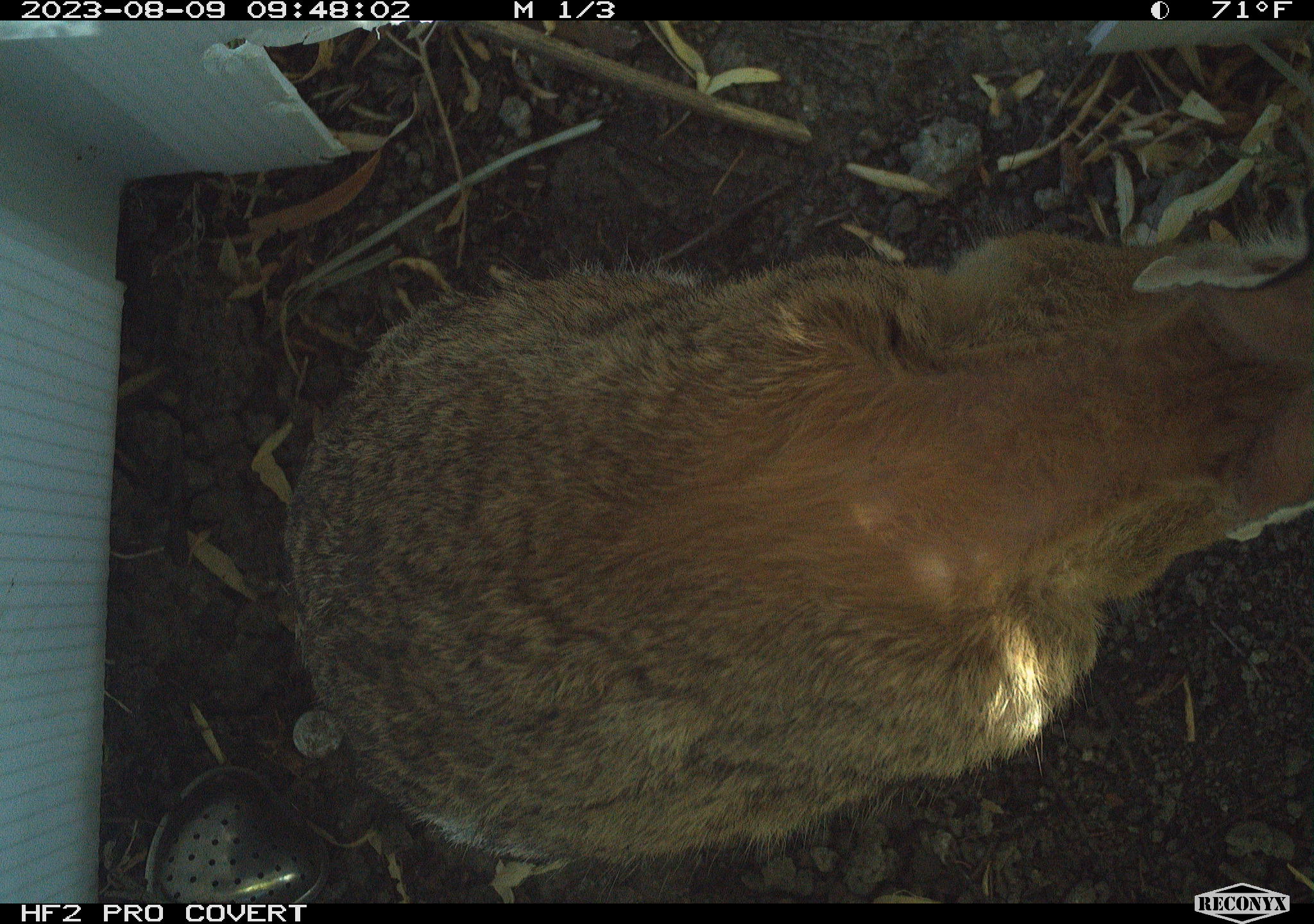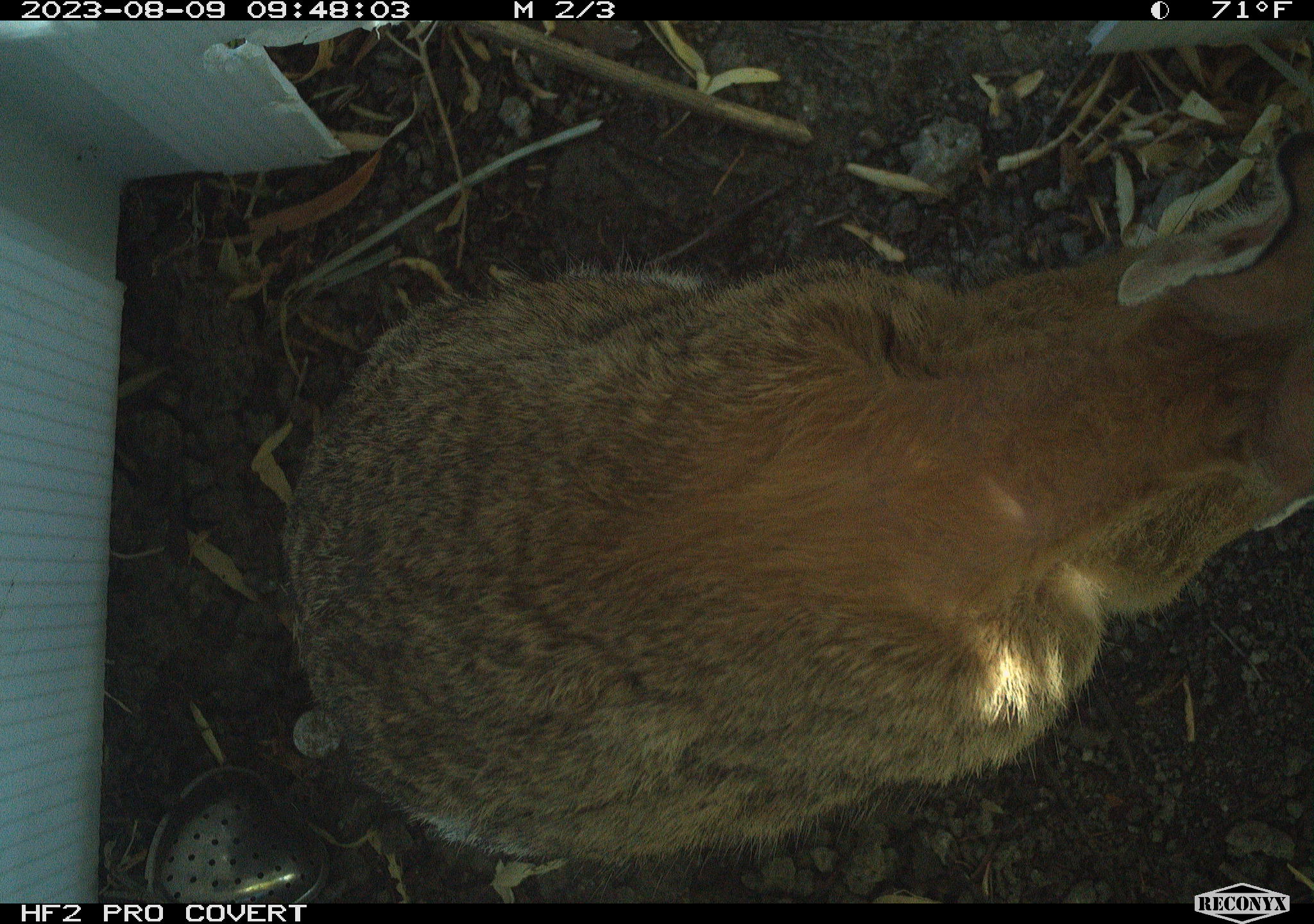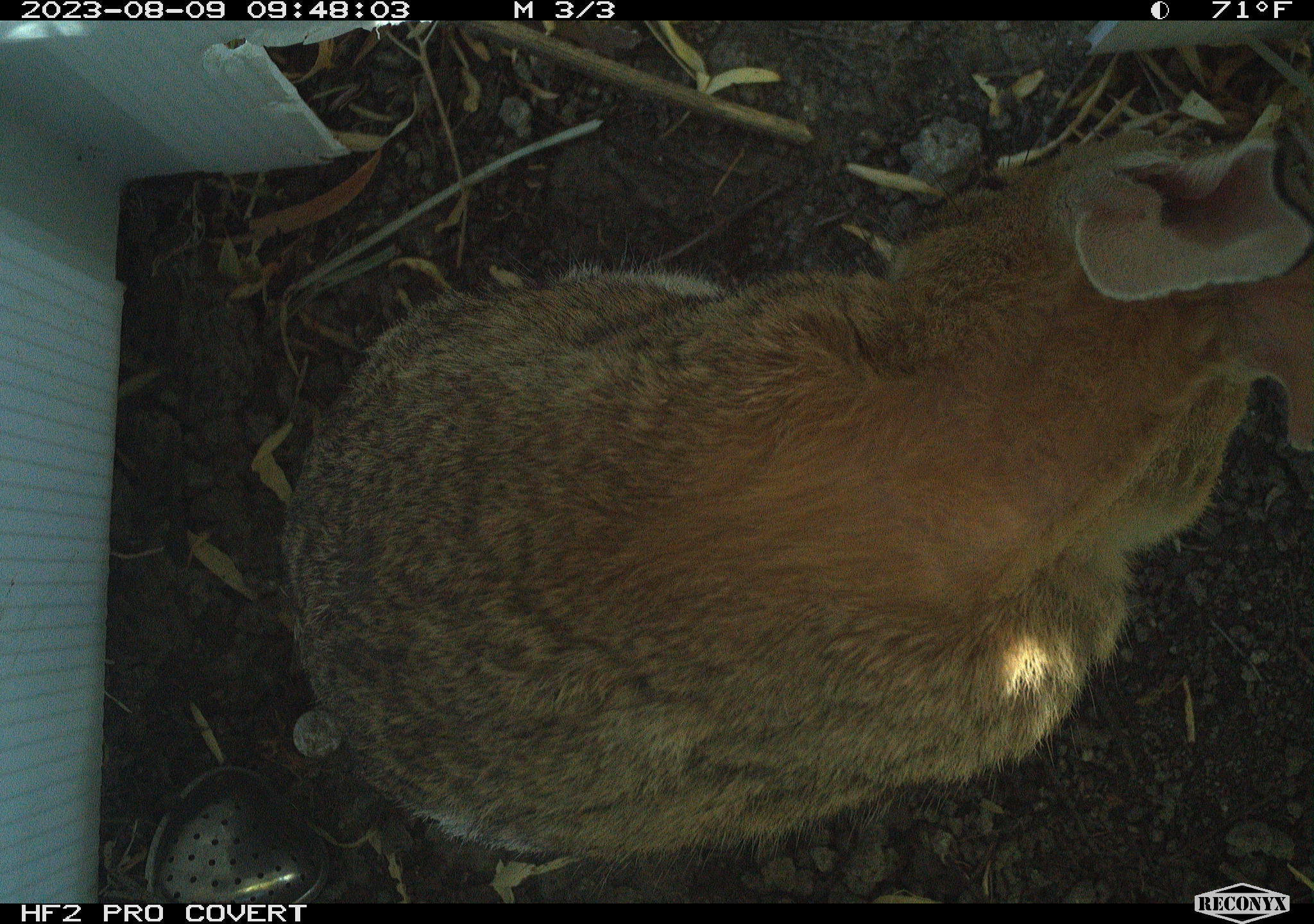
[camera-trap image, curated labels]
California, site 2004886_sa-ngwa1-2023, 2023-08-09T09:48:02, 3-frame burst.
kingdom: Animalia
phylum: Chordata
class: Mammalia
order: Lagomorpha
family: Leporidae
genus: Sylvilagus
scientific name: Sylvilagus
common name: cottontail rabbits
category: sylvilagus species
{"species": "sylvilagus species (cottontail rabbits) (Sylvilagus)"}